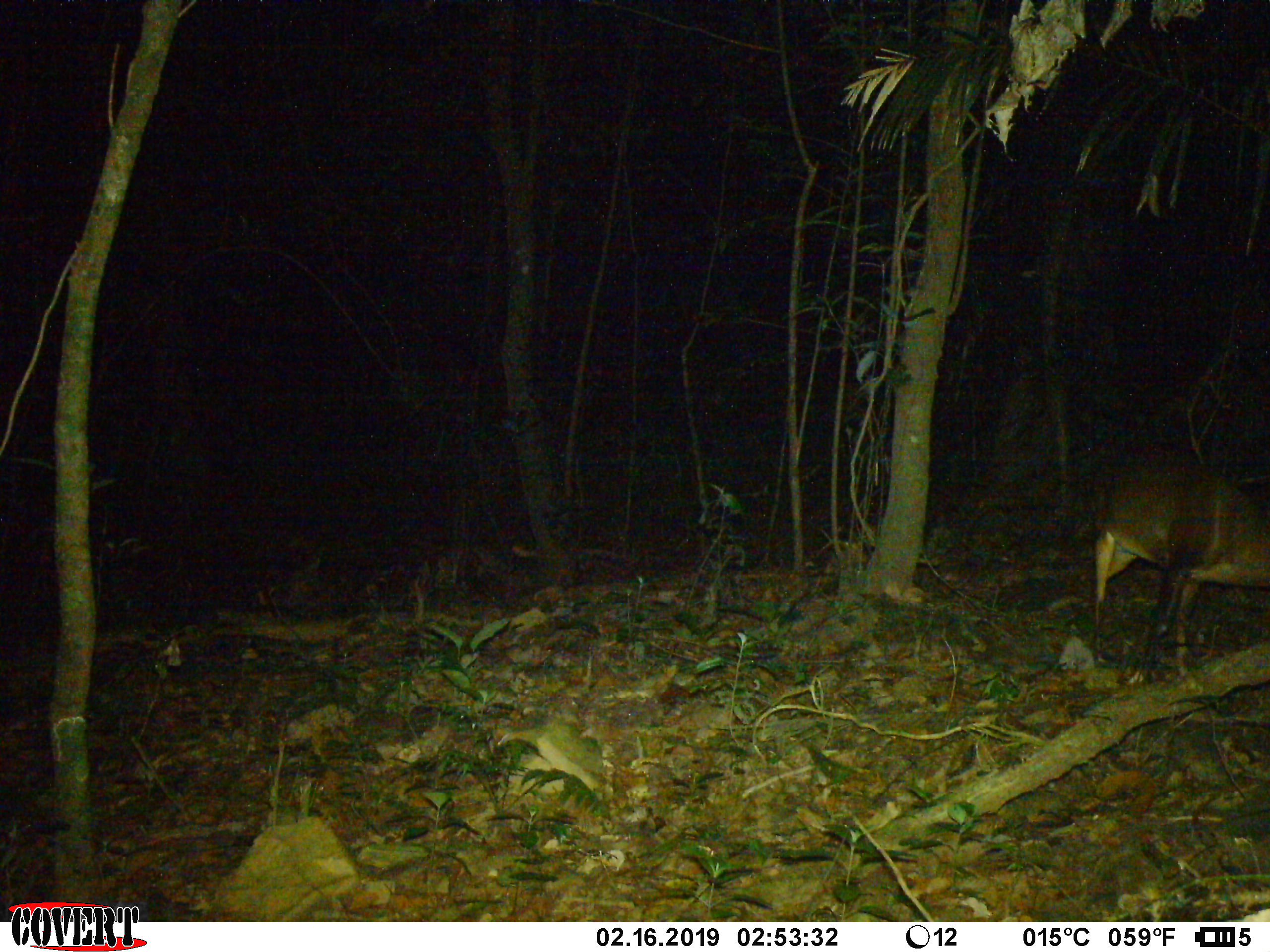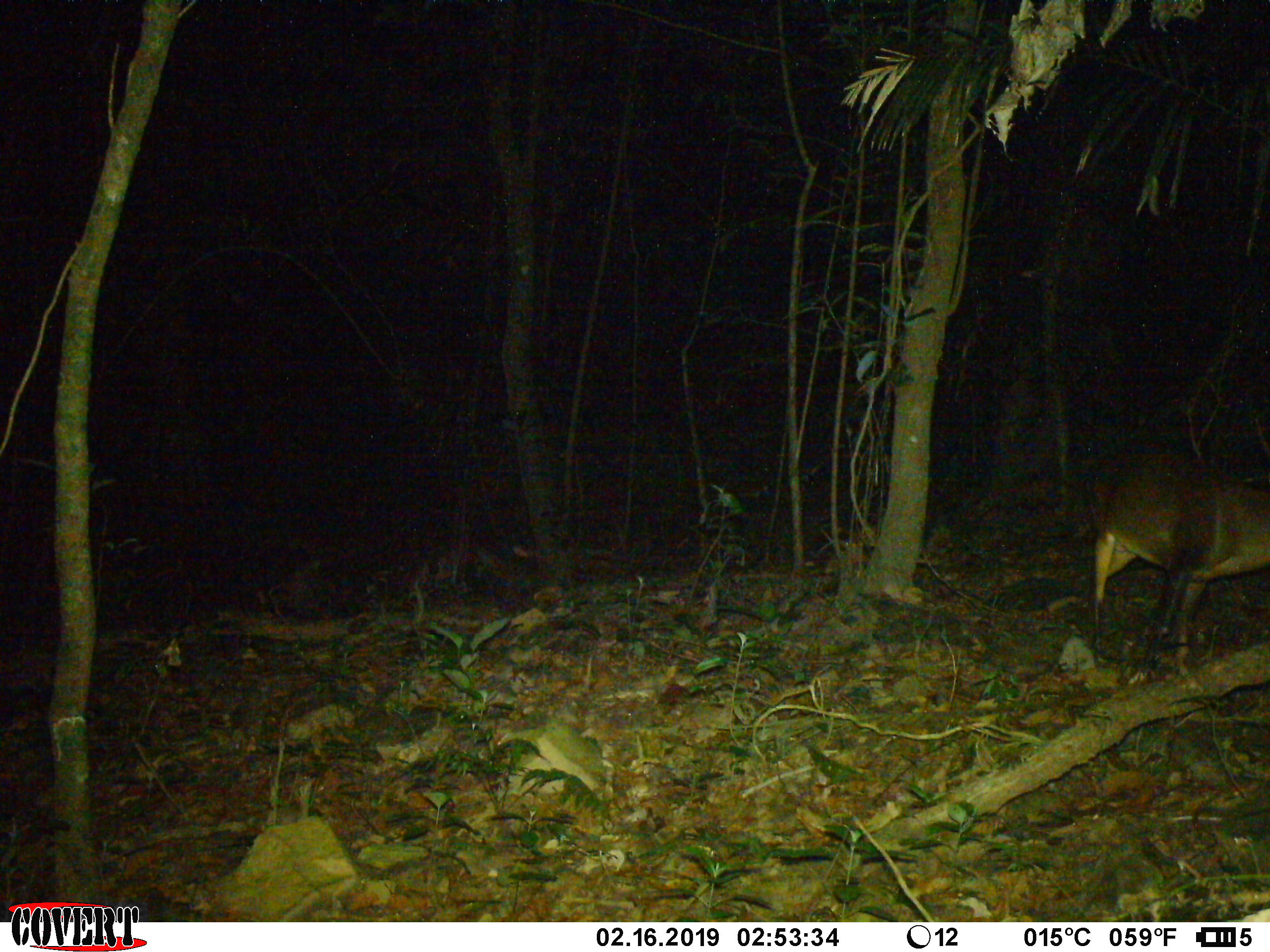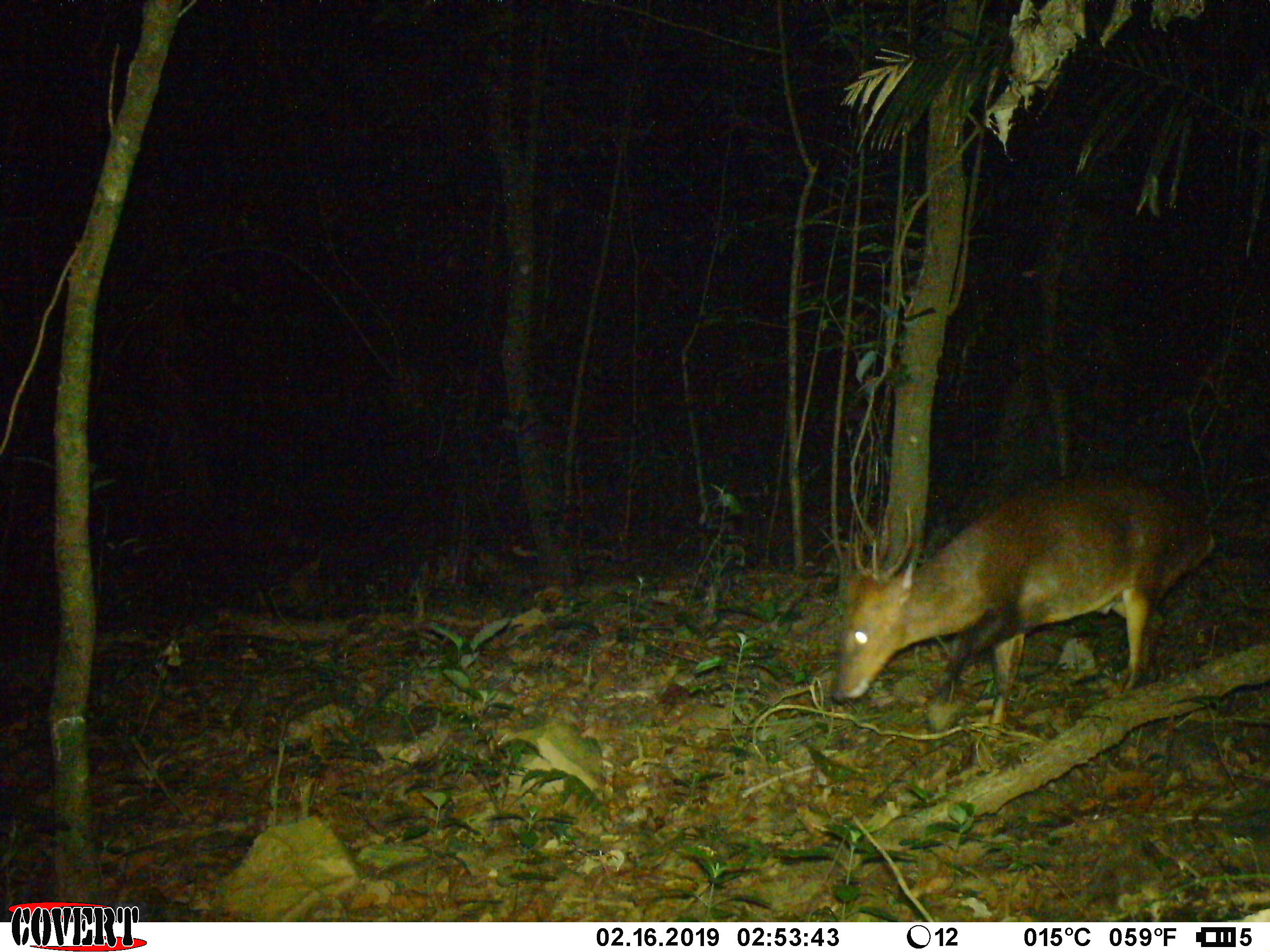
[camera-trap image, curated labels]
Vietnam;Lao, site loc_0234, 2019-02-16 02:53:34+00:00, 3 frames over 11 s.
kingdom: Animalia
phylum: Chordata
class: Mammalia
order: Artiodactyla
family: Cervidae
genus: Muntiacus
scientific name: Muntiacus vuquangensis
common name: large-antlered muntjac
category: large antlered muntjac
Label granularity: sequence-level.